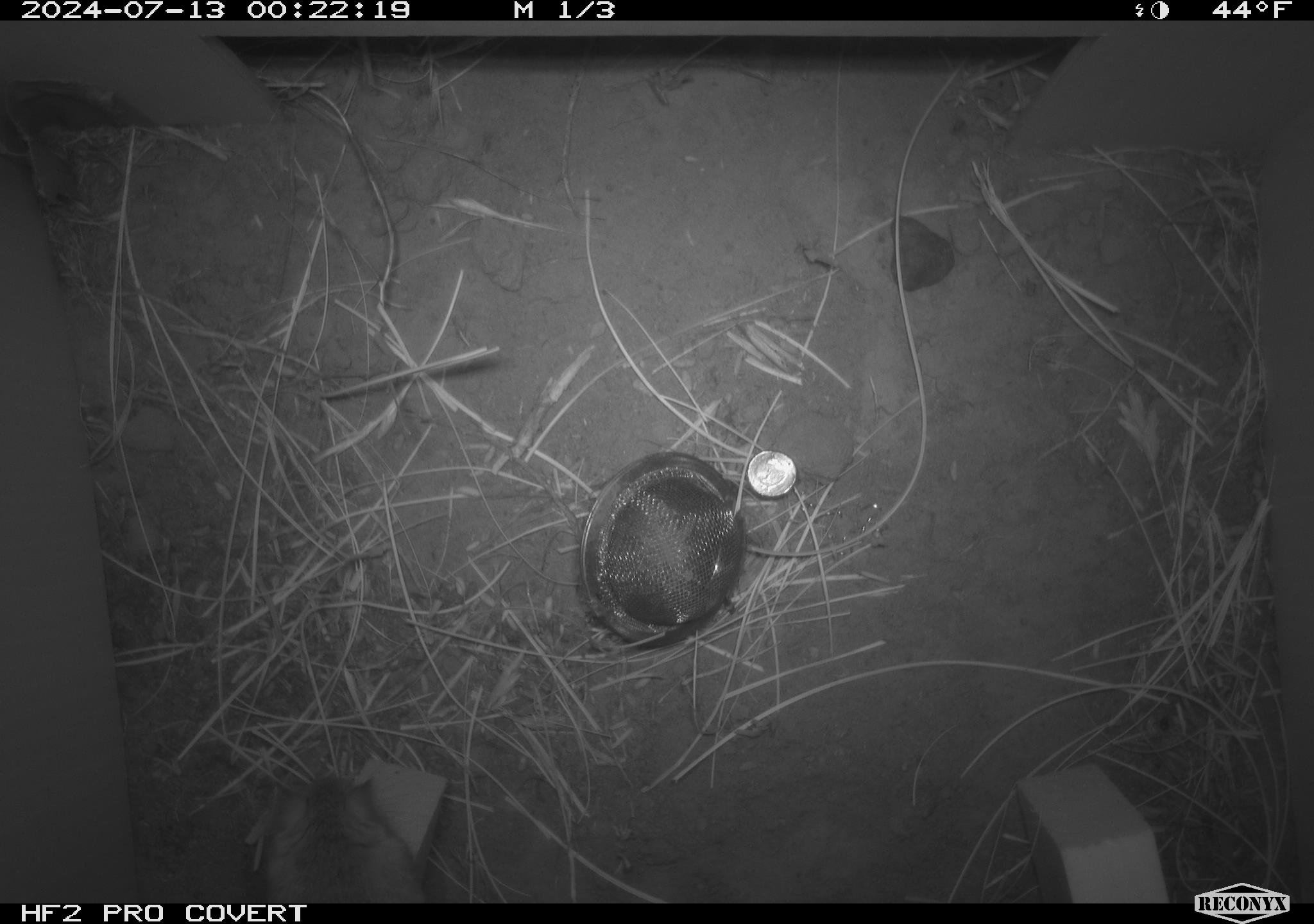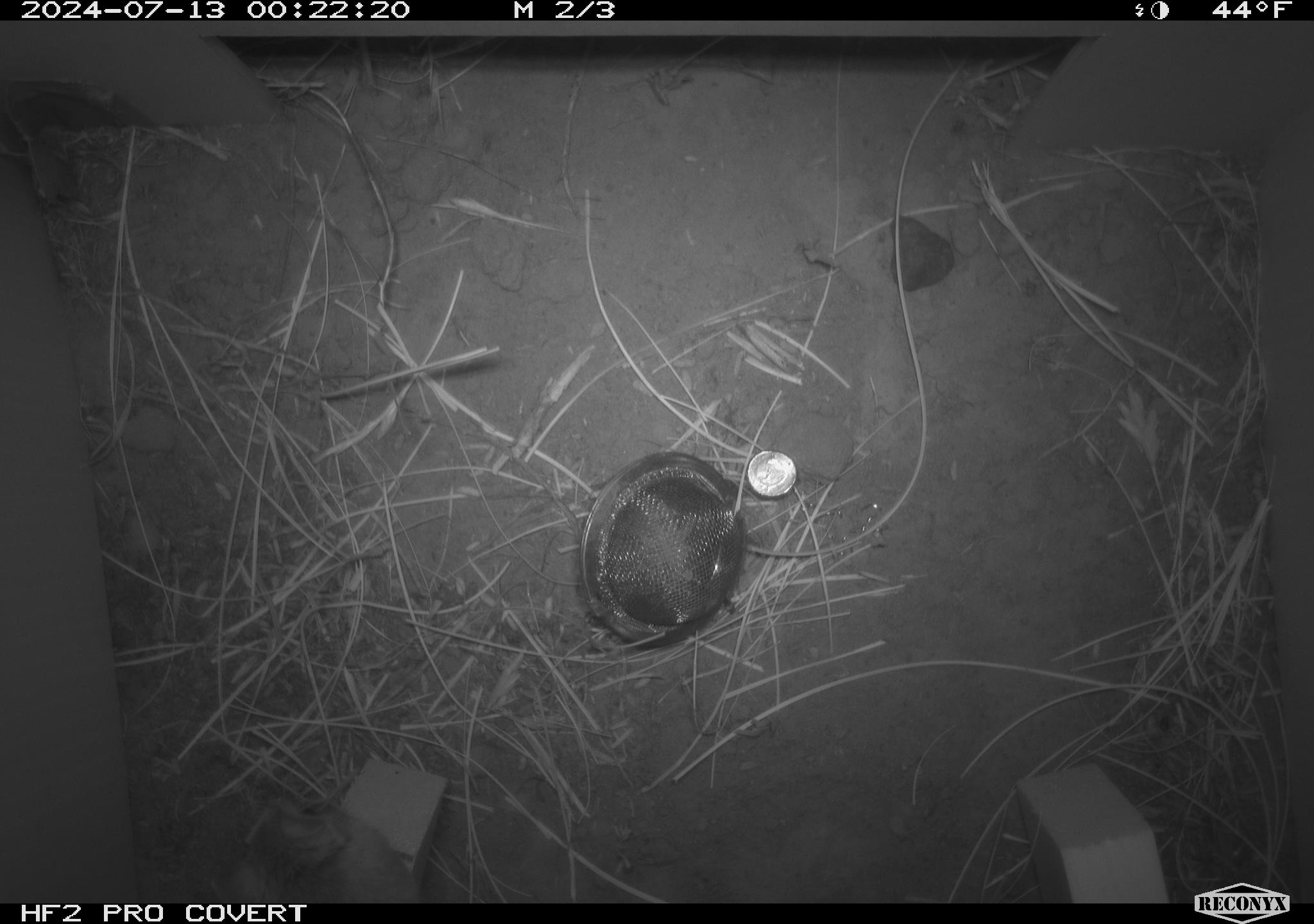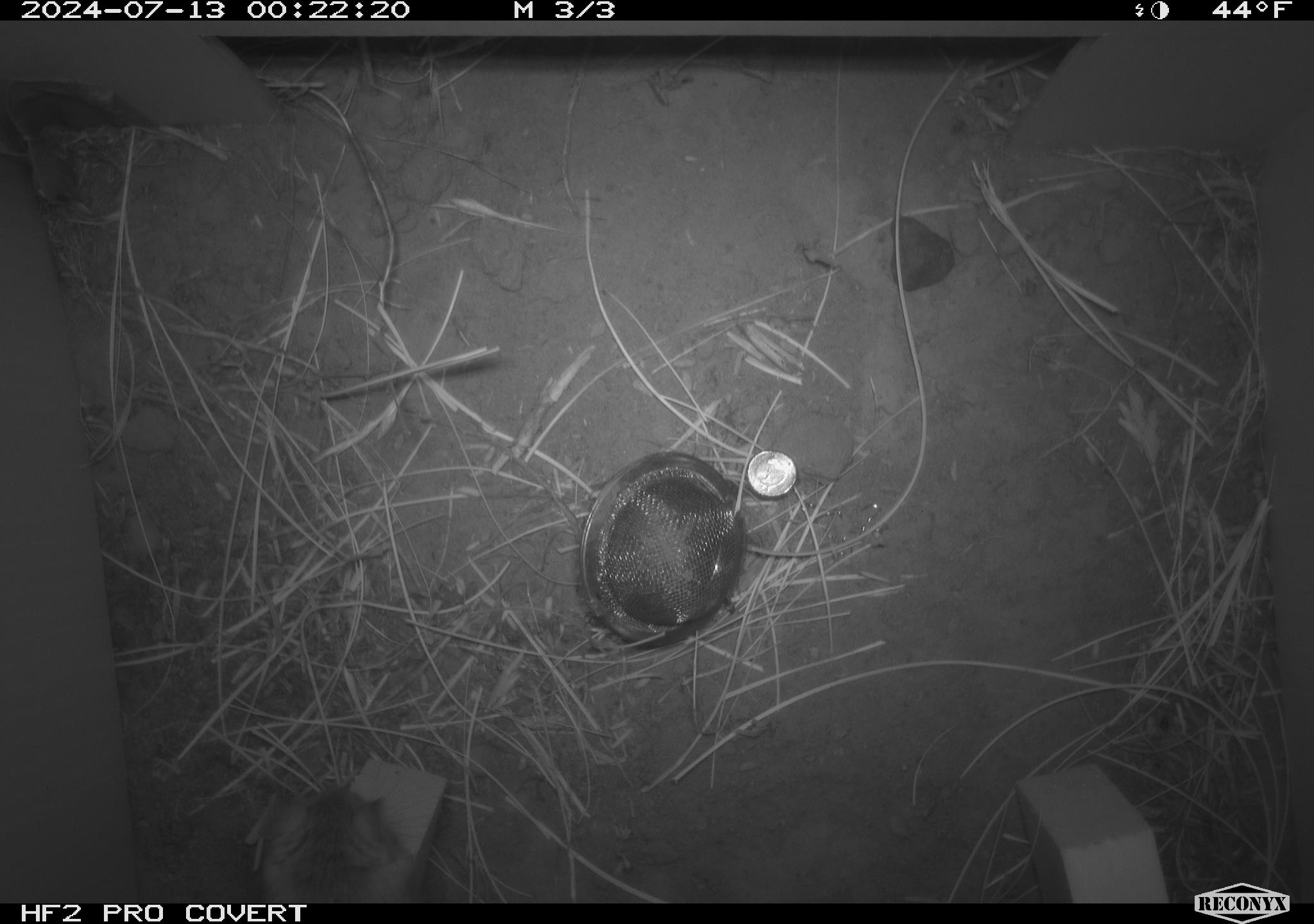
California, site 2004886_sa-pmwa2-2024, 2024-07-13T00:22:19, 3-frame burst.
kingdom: Animalia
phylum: Chordata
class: Mammalia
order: Rodentia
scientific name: Rodentia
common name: mouse species